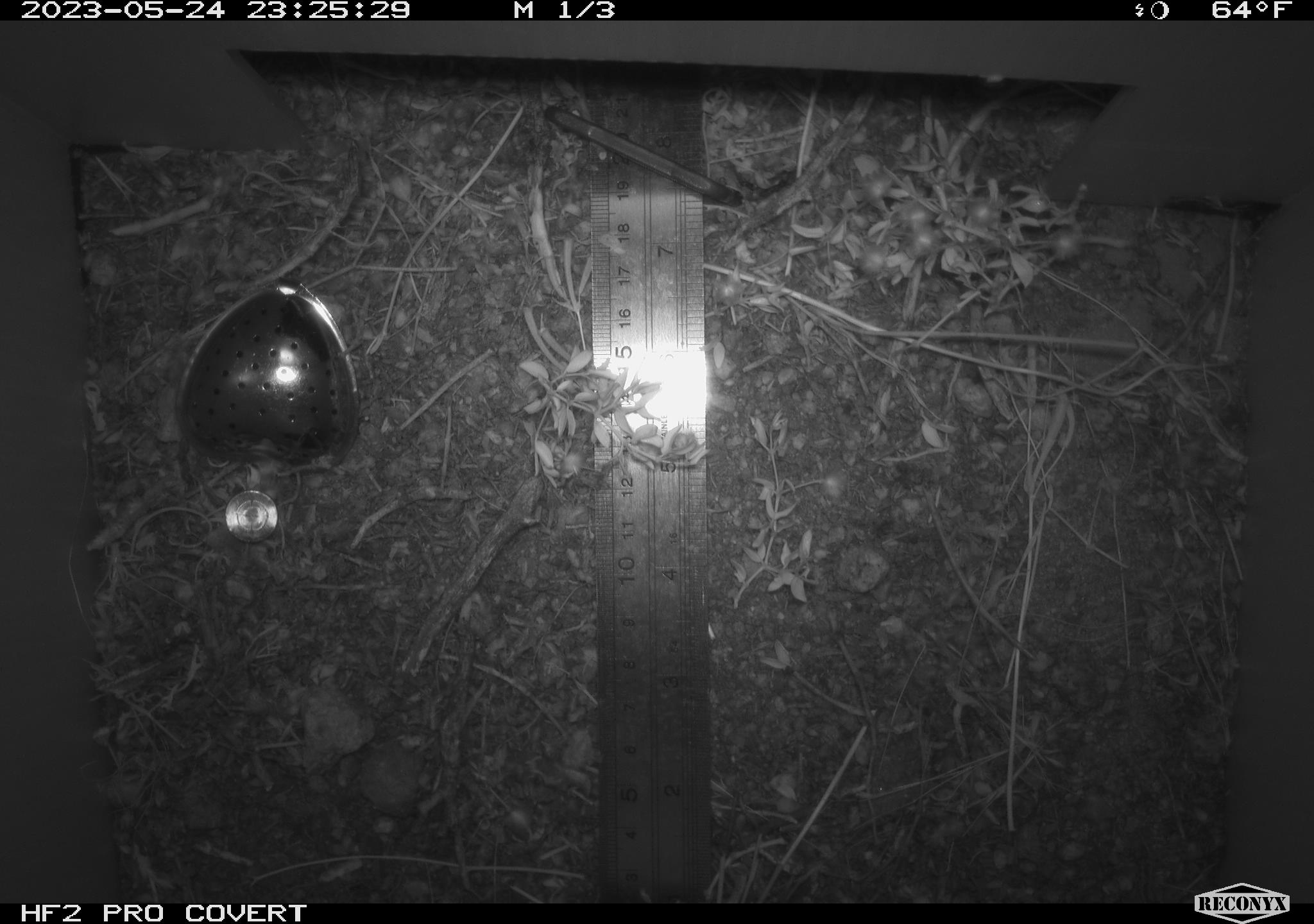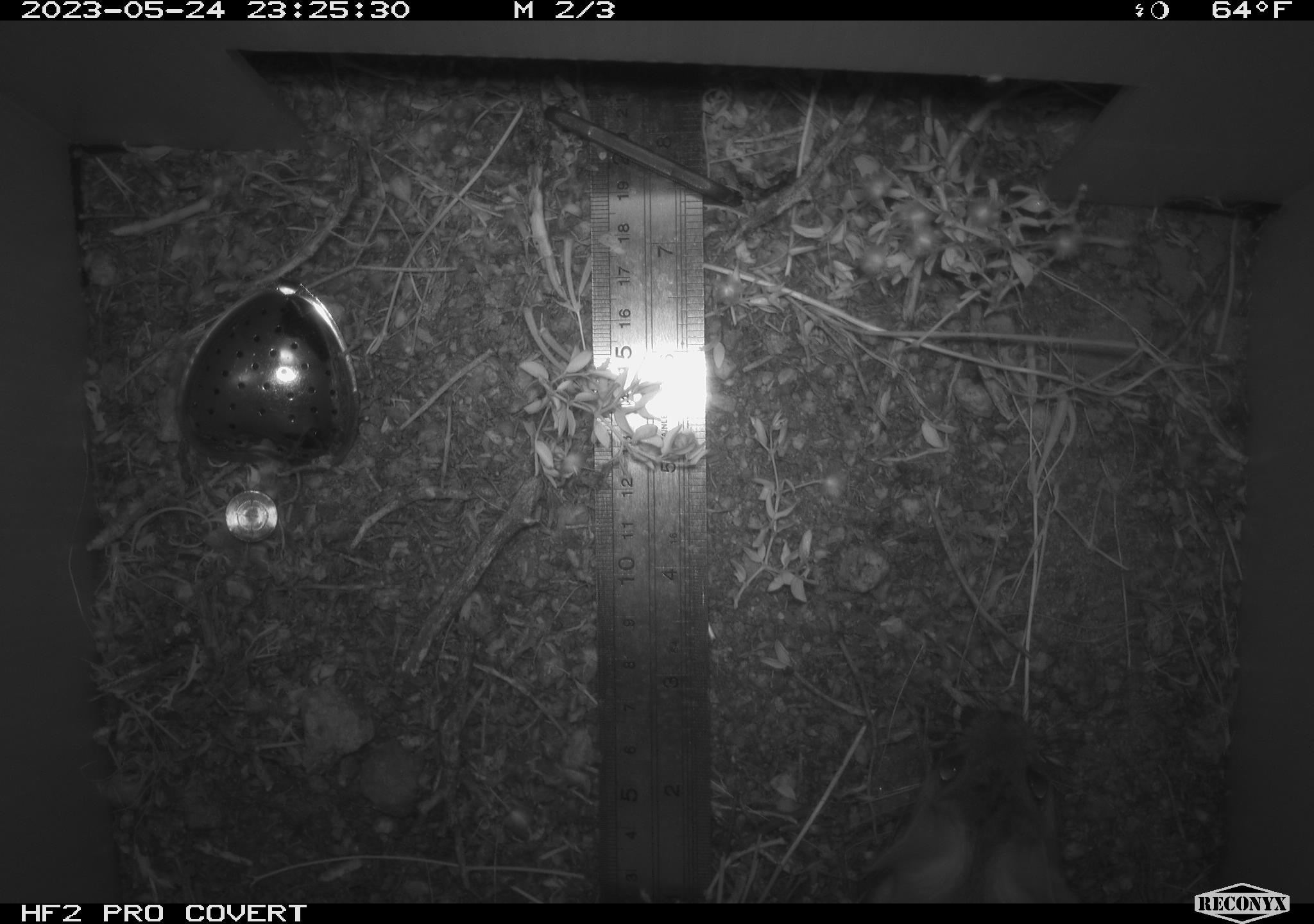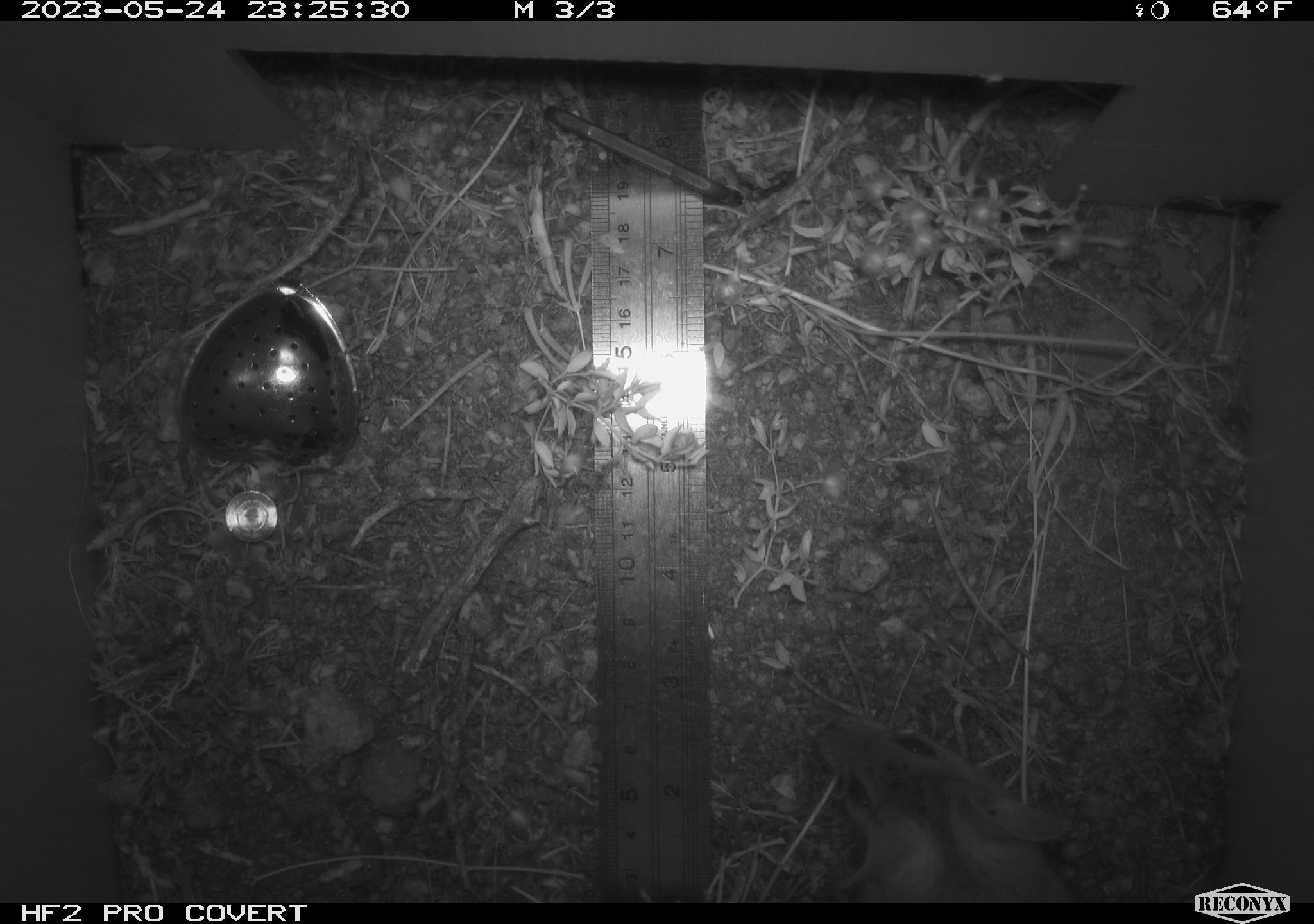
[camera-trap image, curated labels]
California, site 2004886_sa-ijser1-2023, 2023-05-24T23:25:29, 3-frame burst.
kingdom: Animalia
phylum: Chordata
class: Mammalia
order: Rodentia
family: Cricetidae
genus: Neotoma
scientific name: Neotoma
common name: pack rat or woodrat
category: neotoma species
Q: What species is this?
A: Neotoma species (pack rat or woodrat) (Neotoma).